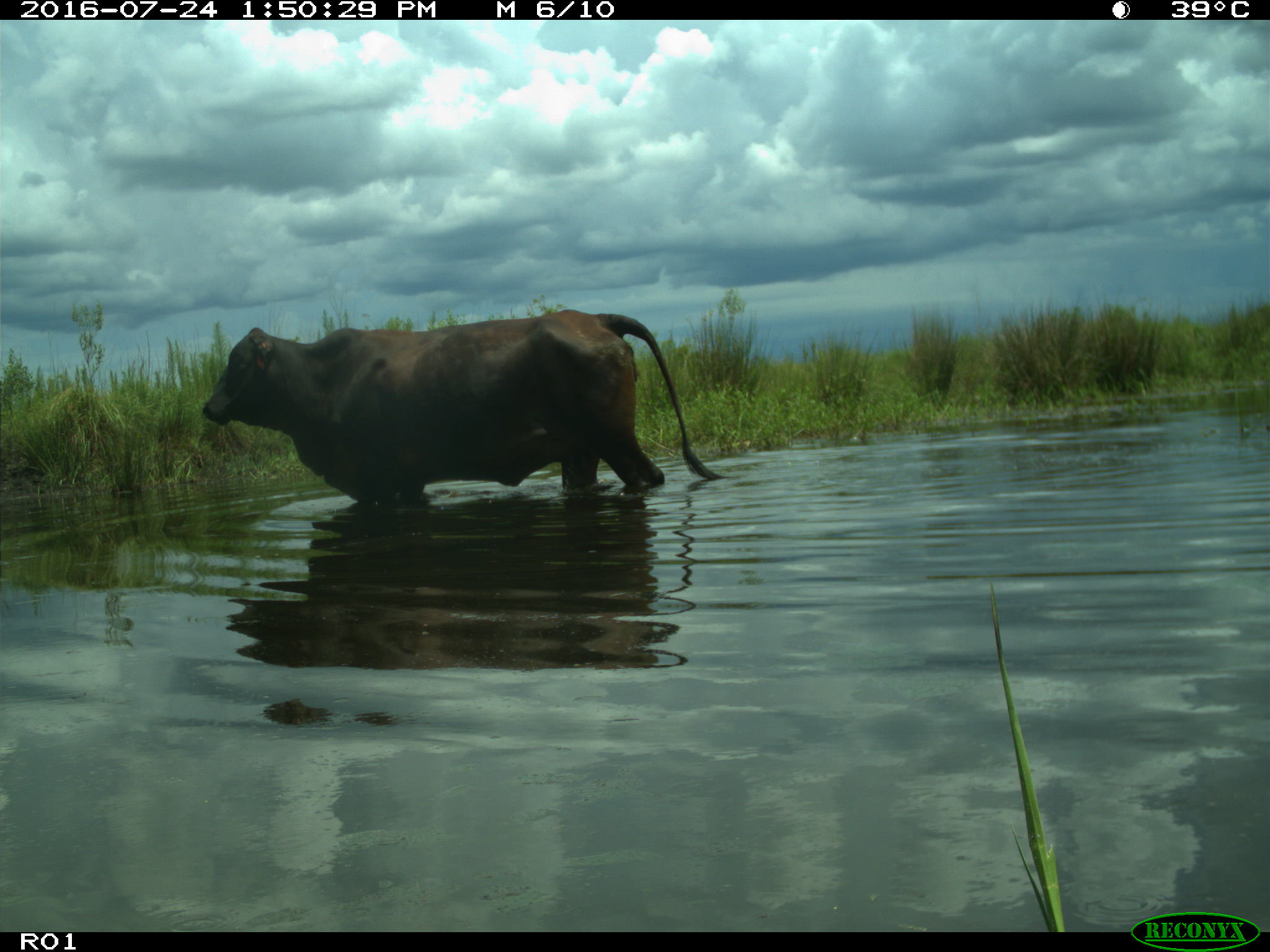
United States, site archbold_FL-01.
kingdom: Animalia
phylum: Chordata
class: Mammalia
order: Artiodactyla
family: Bovidae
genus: Bos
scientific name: Bos taurus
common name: domestic cow